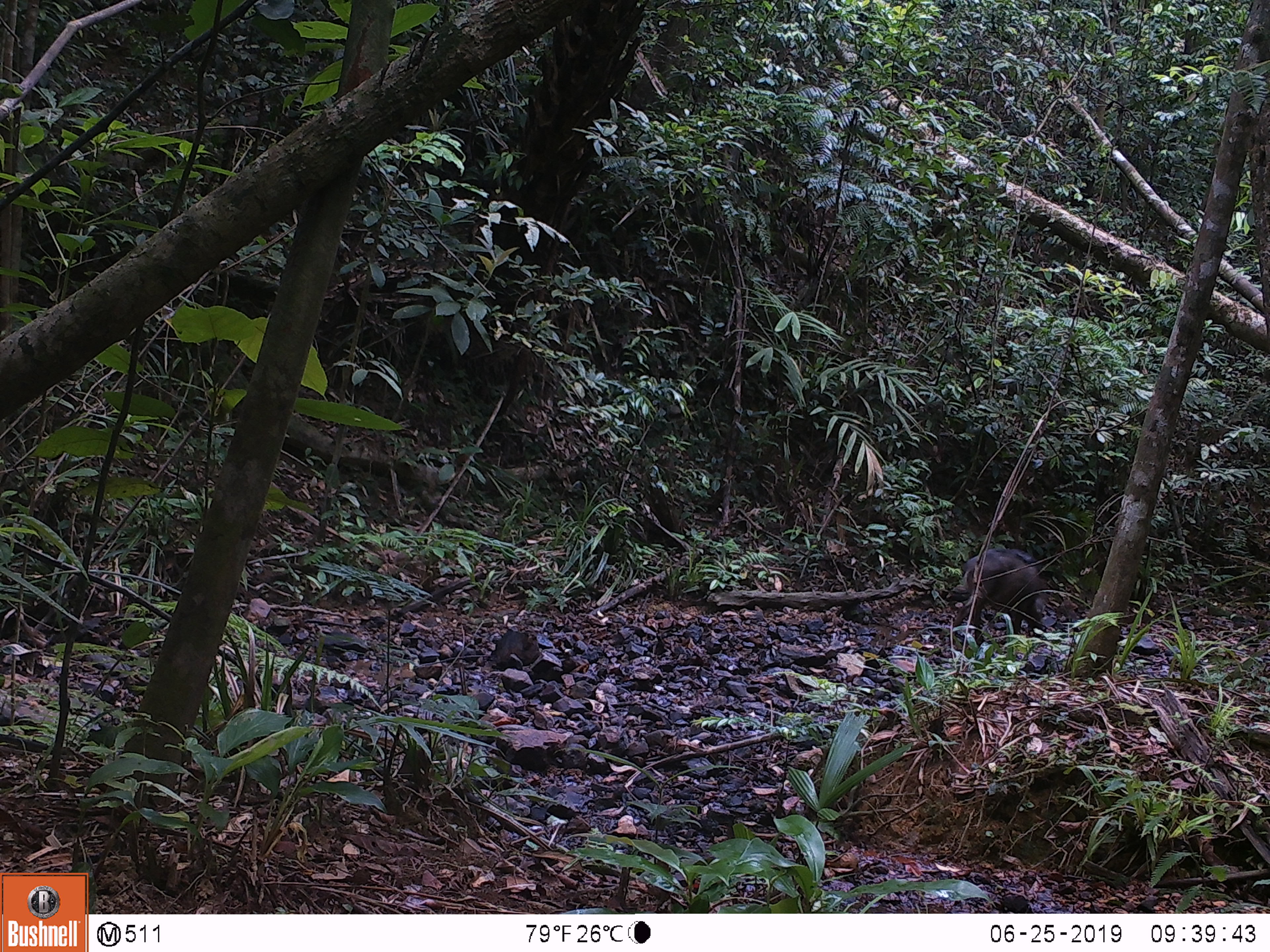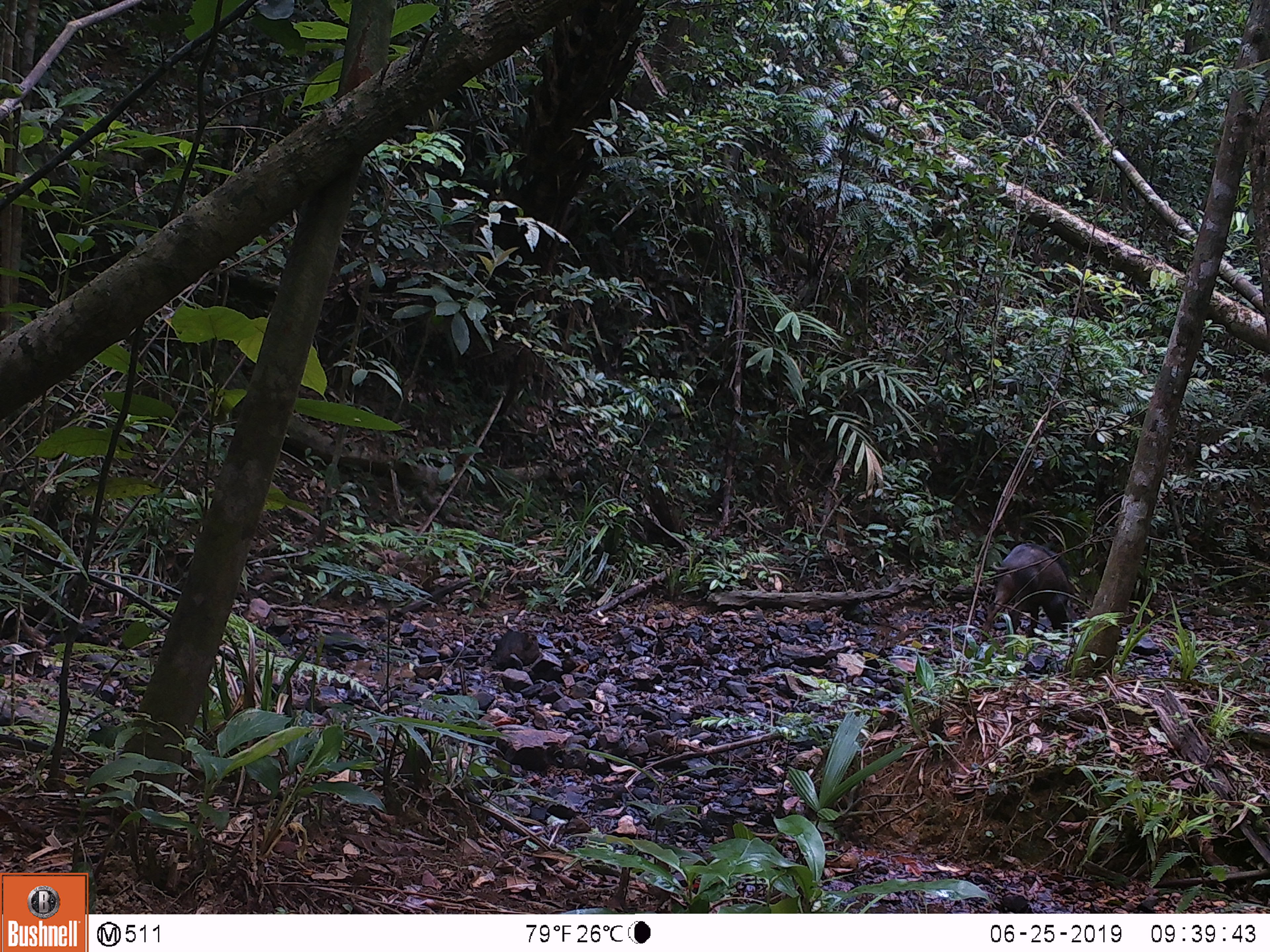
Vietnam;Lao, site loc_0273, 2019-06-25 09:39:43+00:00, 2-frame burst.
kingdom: Animalia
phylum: Chordata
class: Mammalia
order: Artiodactyla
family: Suidae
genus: Sus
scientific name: Sus scrofa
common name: eurasian wild pig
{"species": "eurasian wild pig (Sus scrofa)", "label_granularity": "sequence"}